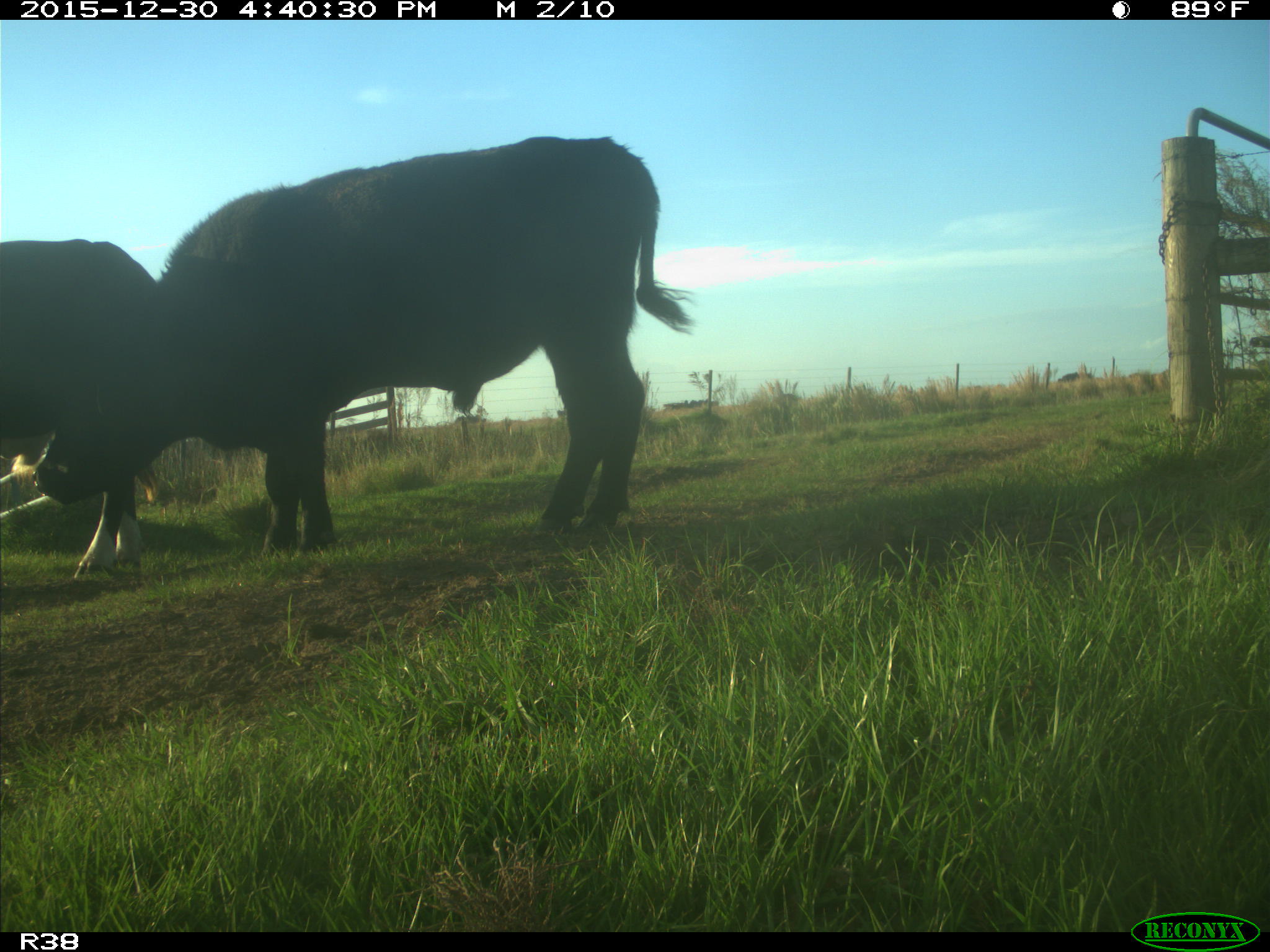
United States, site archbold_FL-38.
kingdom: Animalia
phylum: Chordata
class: Mammalia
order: Artiodactyla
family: Bovidae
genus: Bos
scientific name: Bos taurus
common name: domestic cow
Bos taurus (domestic cow).